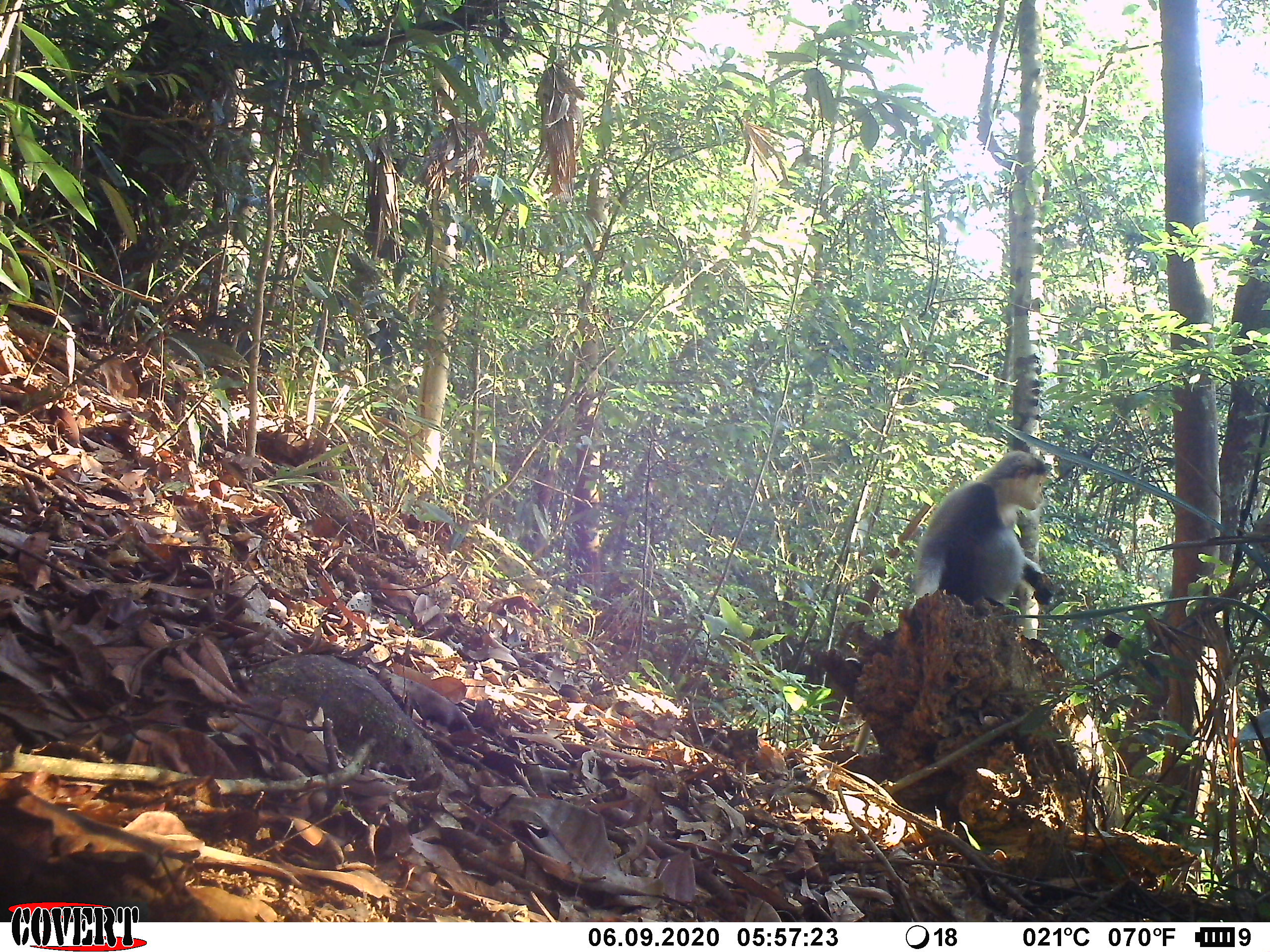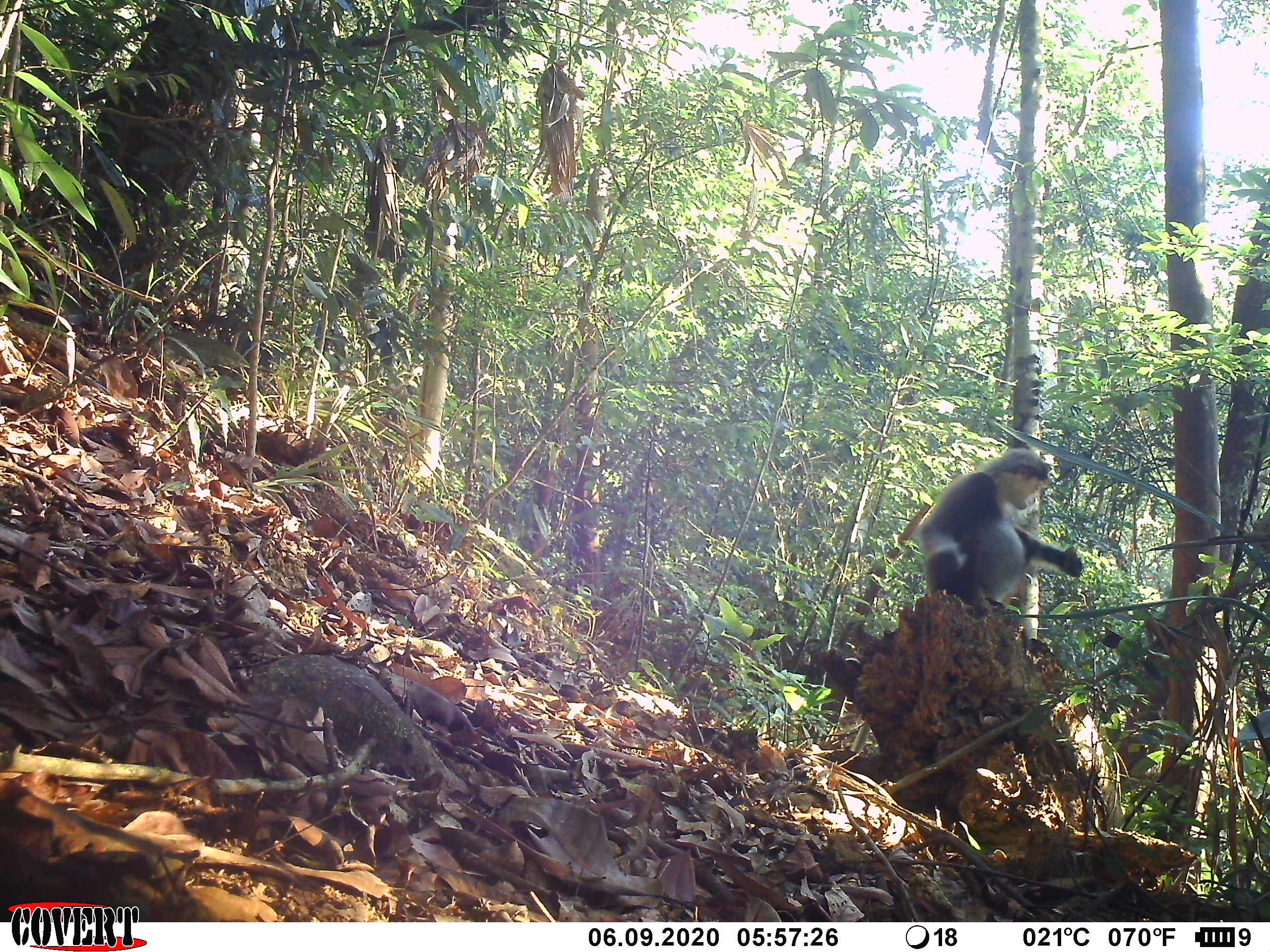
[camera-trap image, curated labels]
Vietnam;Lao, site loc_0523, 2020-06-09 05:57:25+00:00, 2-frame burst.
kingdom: Animalia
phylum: Chordata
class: Mammalia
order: Primates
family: Cercopithecidae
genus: Pygathrix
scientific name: Pygathrix nemaeus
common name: red-shanked douc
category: red shanked douc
Red shanked douc (red-shanked douc) (Pygathrix nemaeus). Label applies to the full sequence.